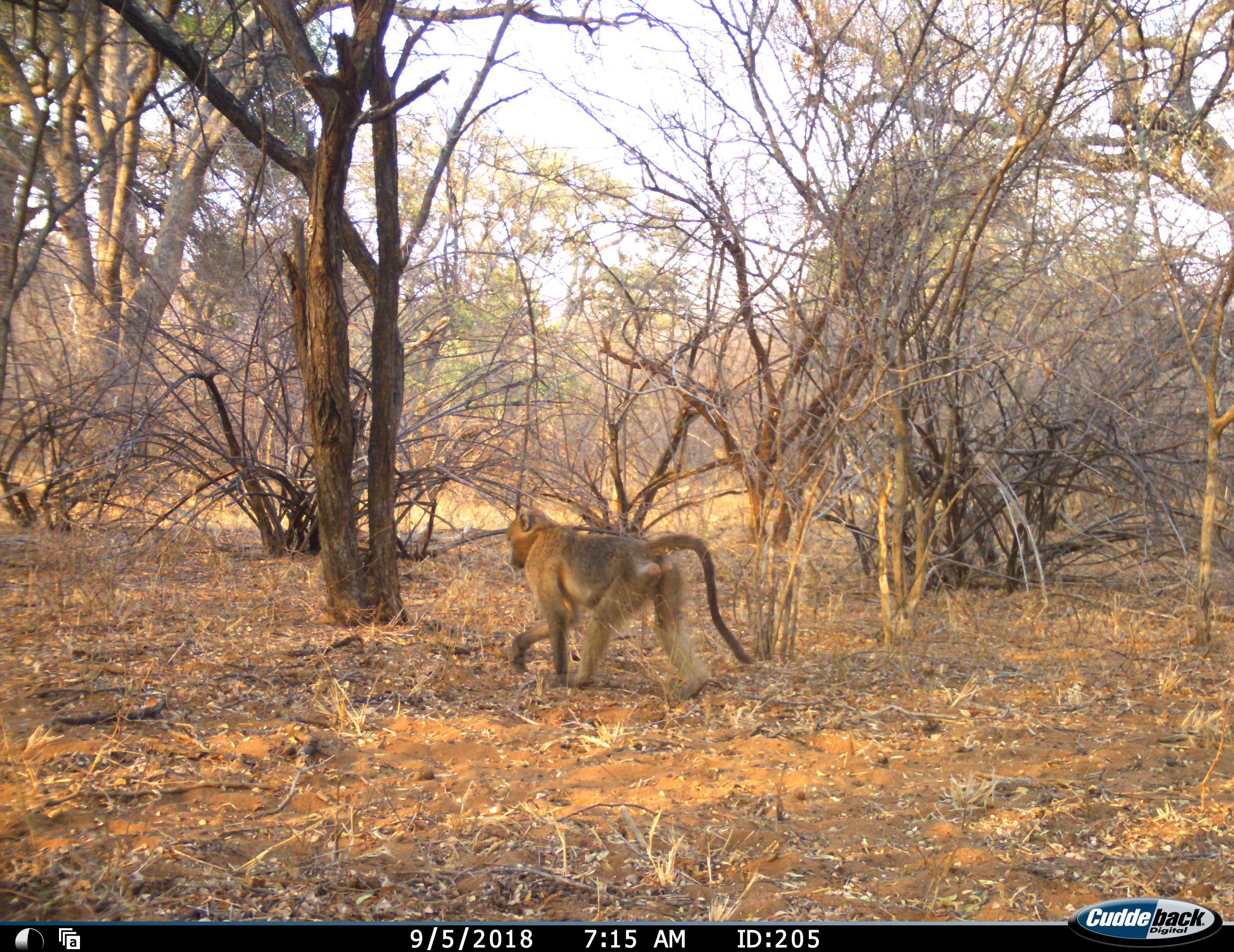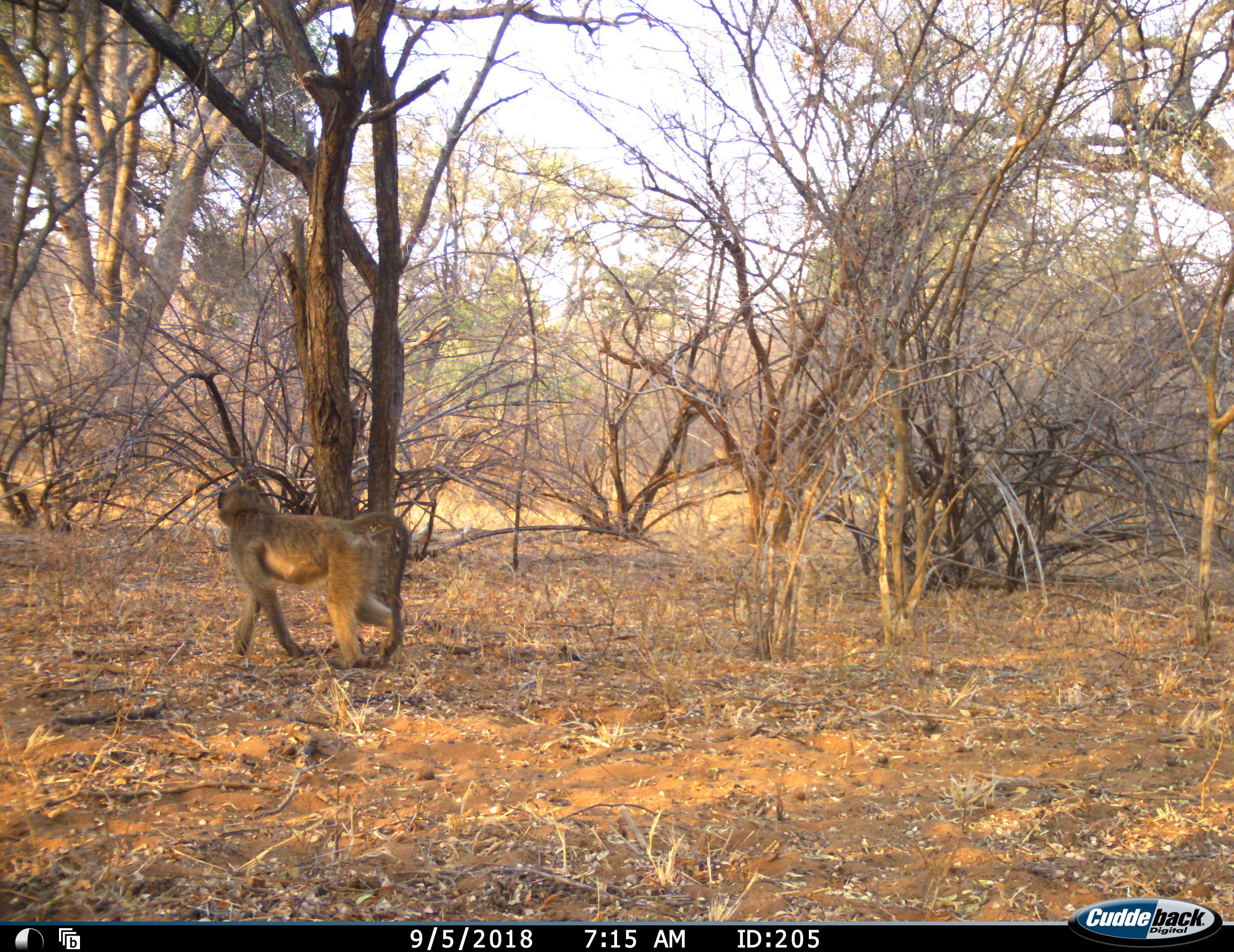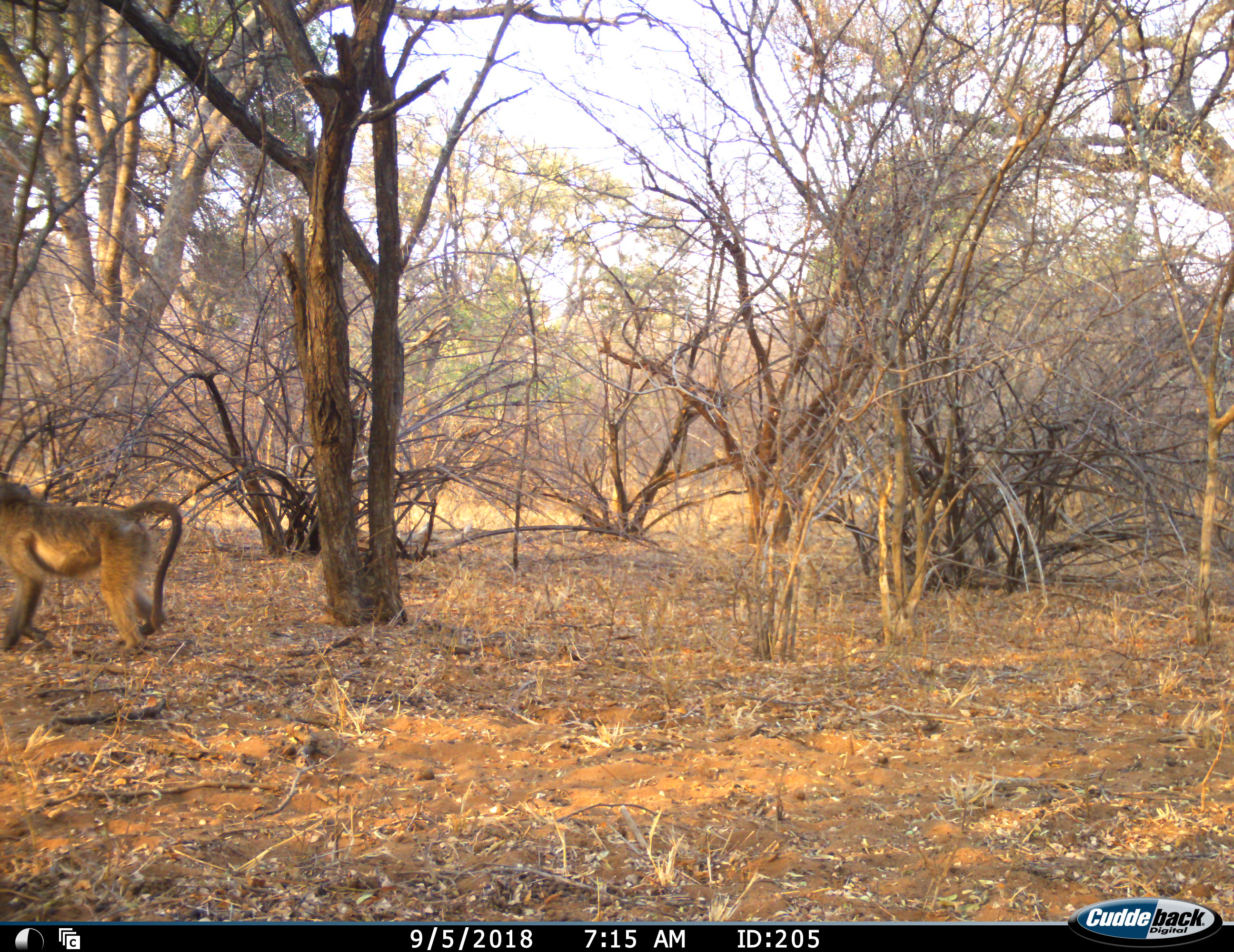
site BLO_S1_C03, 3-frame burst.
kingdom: Animalia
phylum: Chordata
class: Mammalia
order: Primates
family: Cercopithecidae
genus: Papio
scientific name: Papio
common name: baboon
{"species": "baboon (Papio)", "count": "1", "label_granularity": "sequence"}